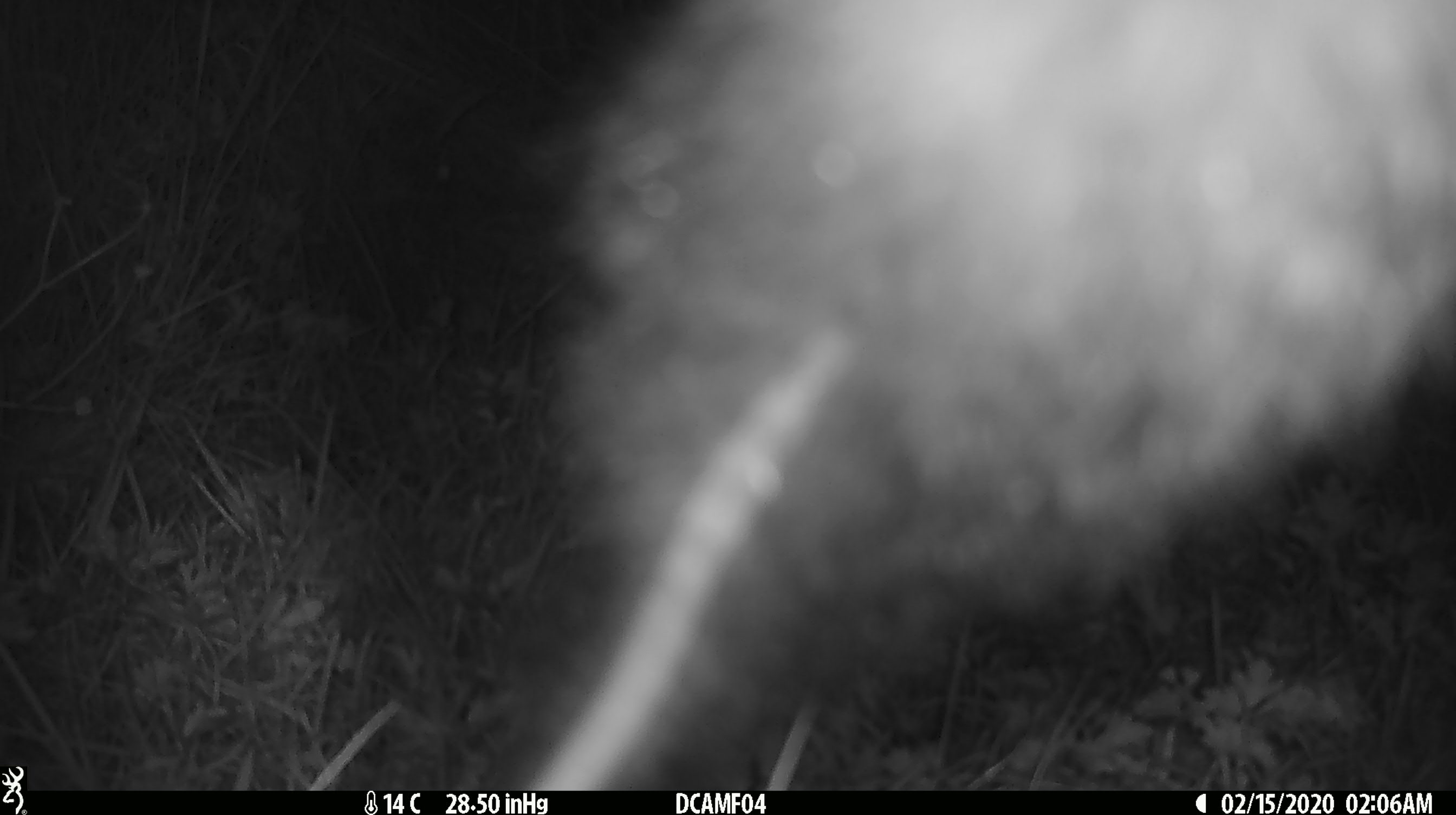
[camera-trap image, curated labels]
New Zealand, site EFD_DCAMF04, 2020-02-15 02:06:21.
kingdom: Animalia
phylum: Chordata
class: Mammalia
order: Diprotodontia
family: Phalangeridae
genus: Trichosurus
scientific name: Trichosurus vulpecula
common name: common brushtail possum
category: possum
Possum (common brushtail possum) (Trichosurus vulpecula).